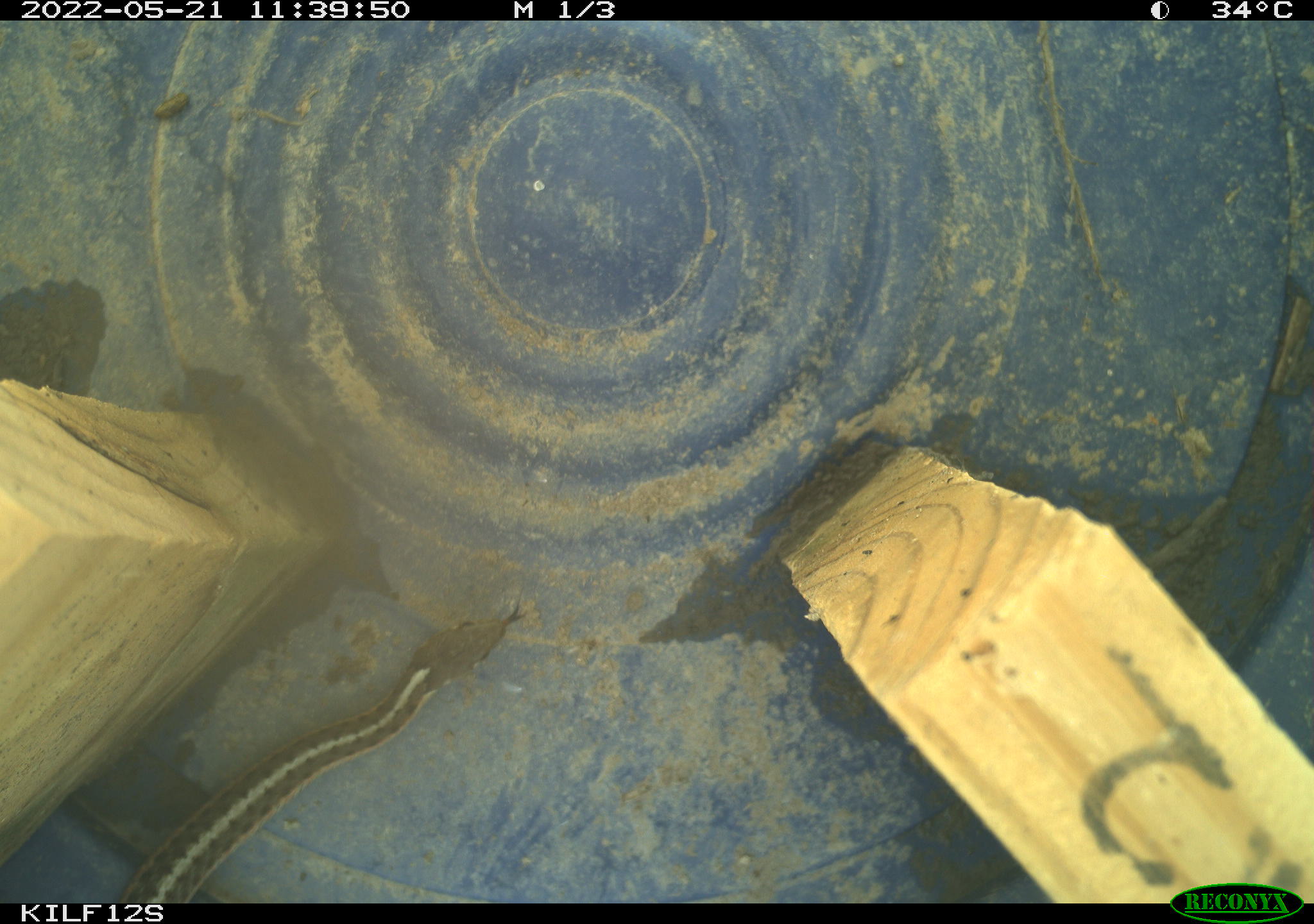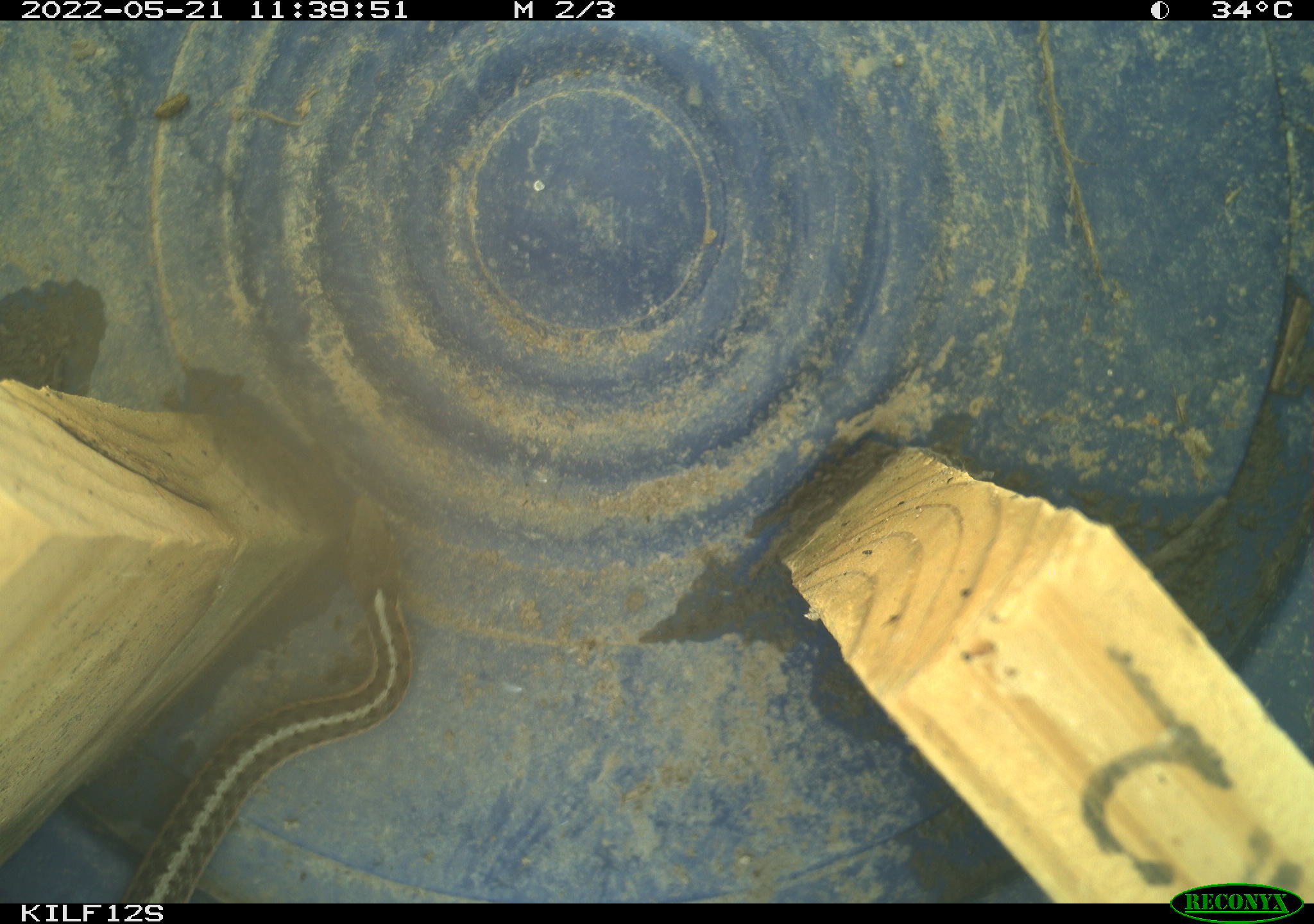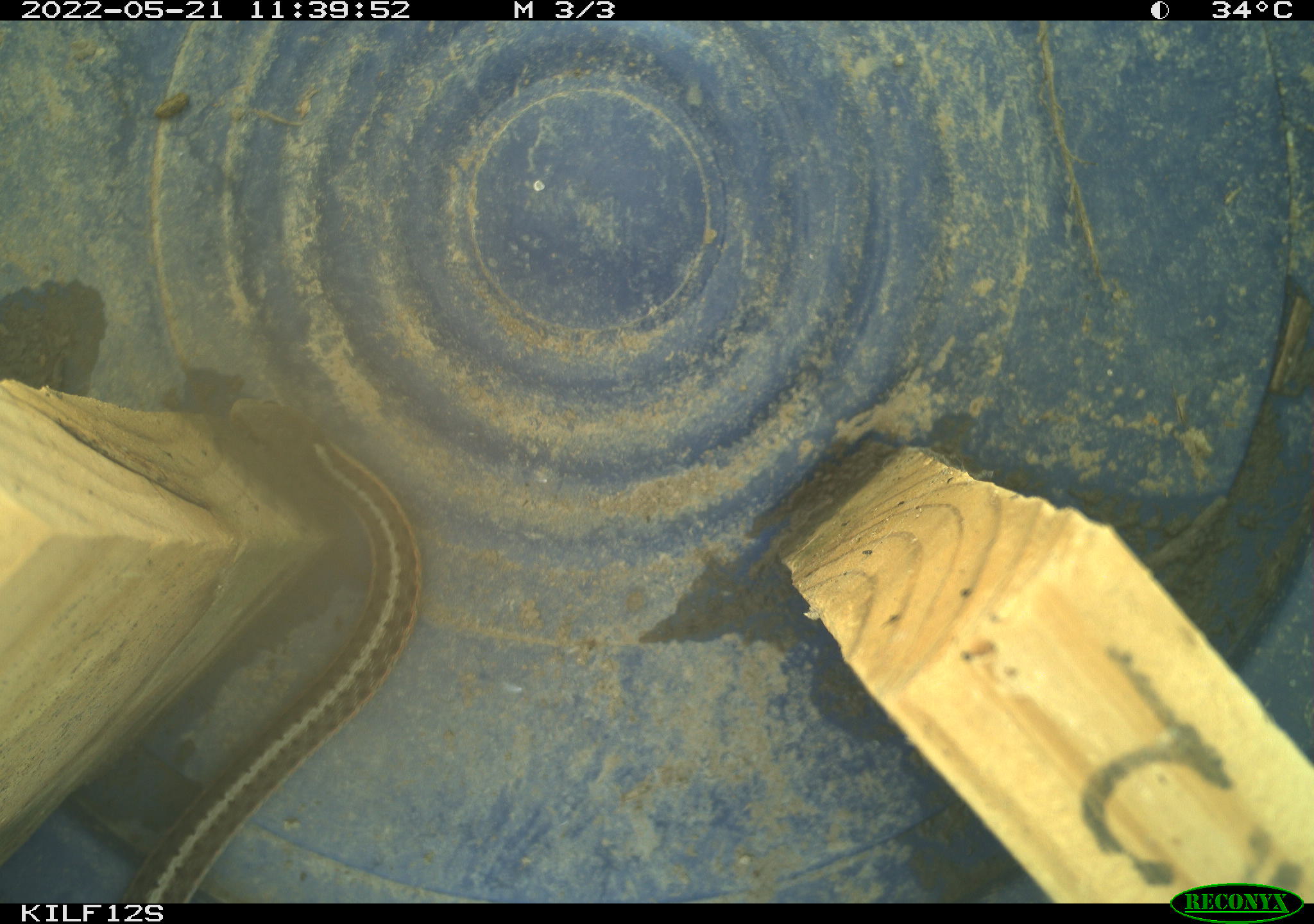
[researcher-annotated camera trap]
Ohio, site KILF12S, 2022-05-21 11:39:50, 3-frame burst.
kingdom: Animalia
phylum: Chordata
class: Reptilia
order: Squamata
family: Colubridae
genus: Thamnophis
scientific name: Thamnophis sirtalis sirtalis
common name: eastern gartersnake